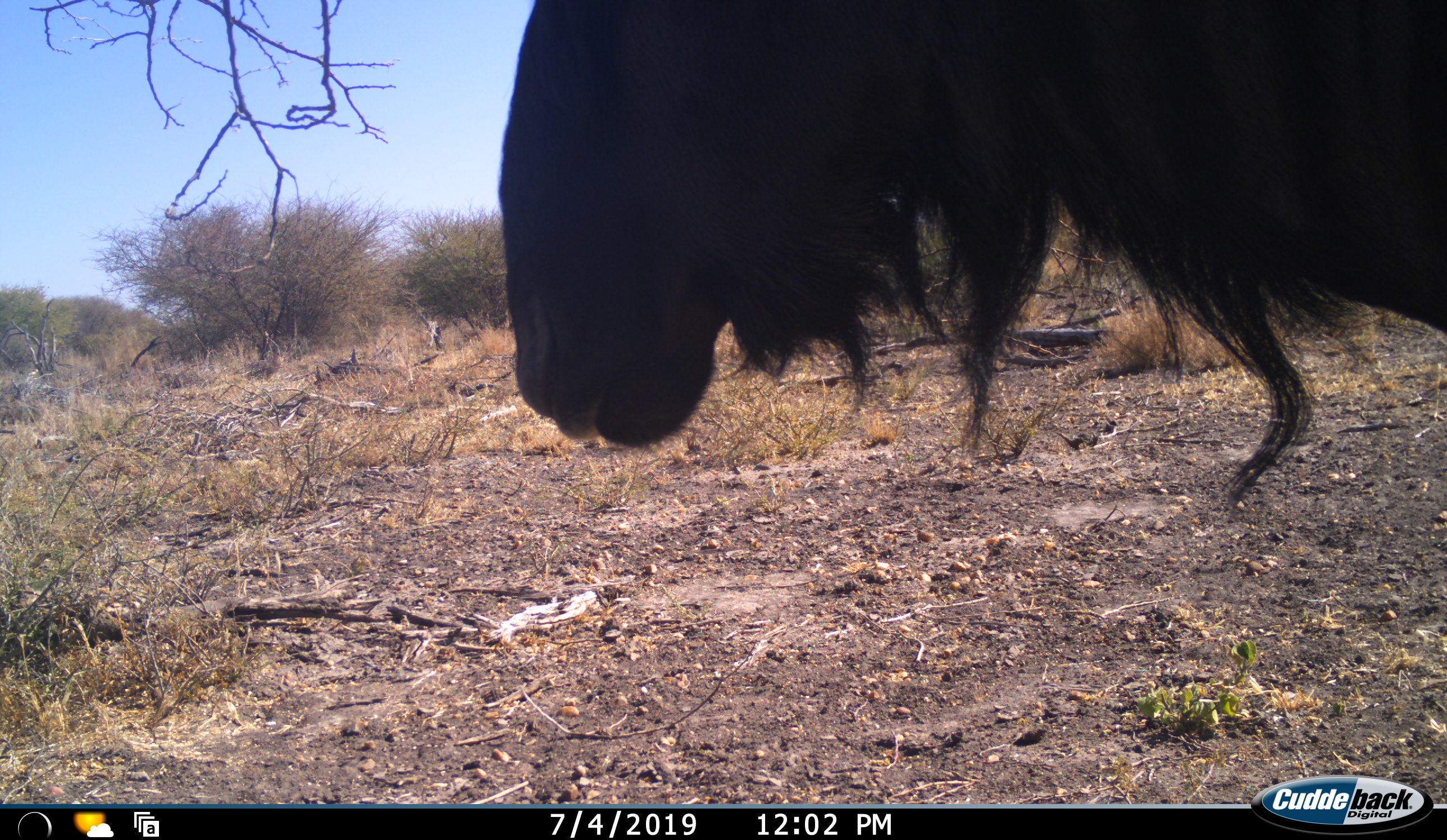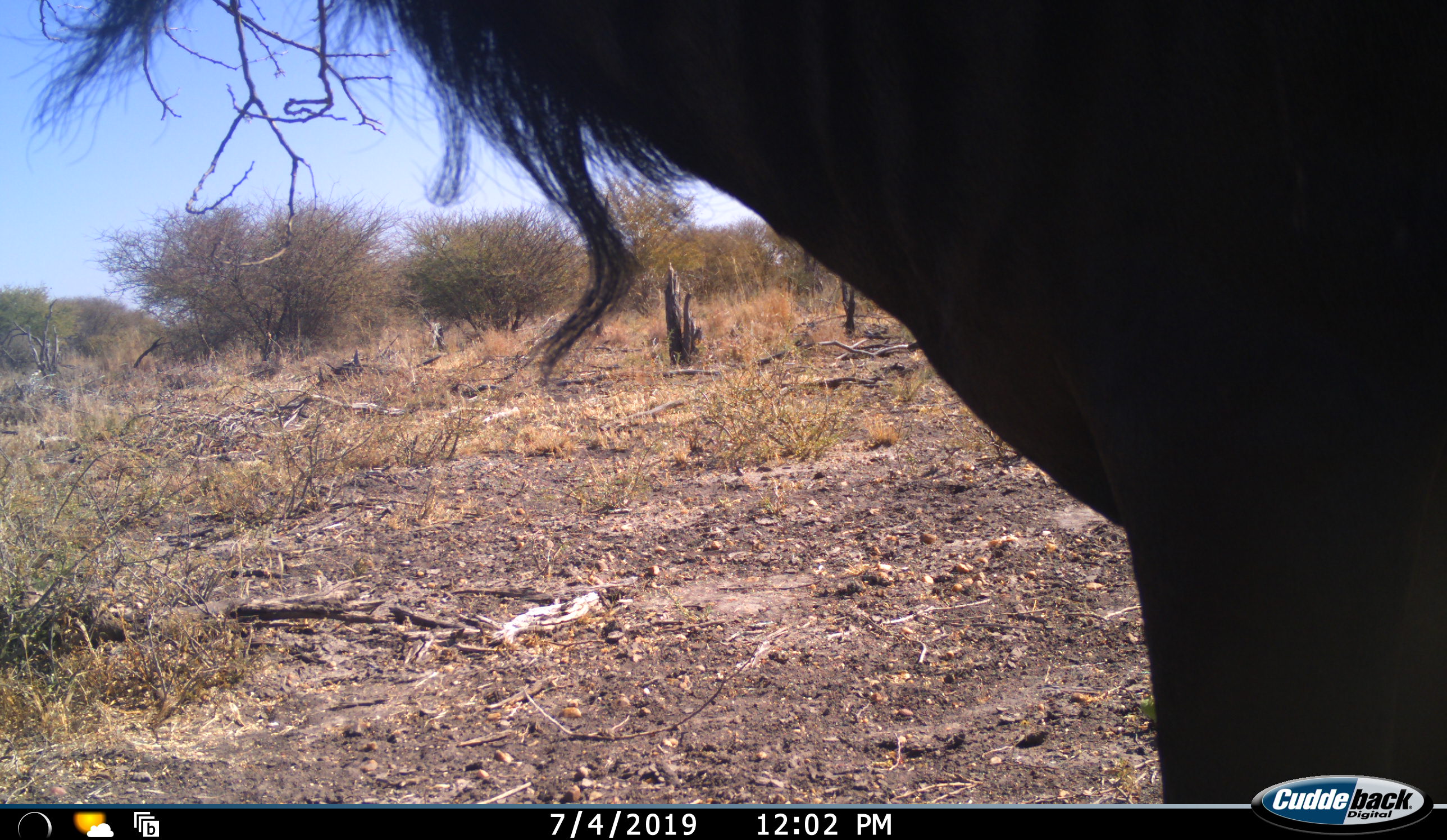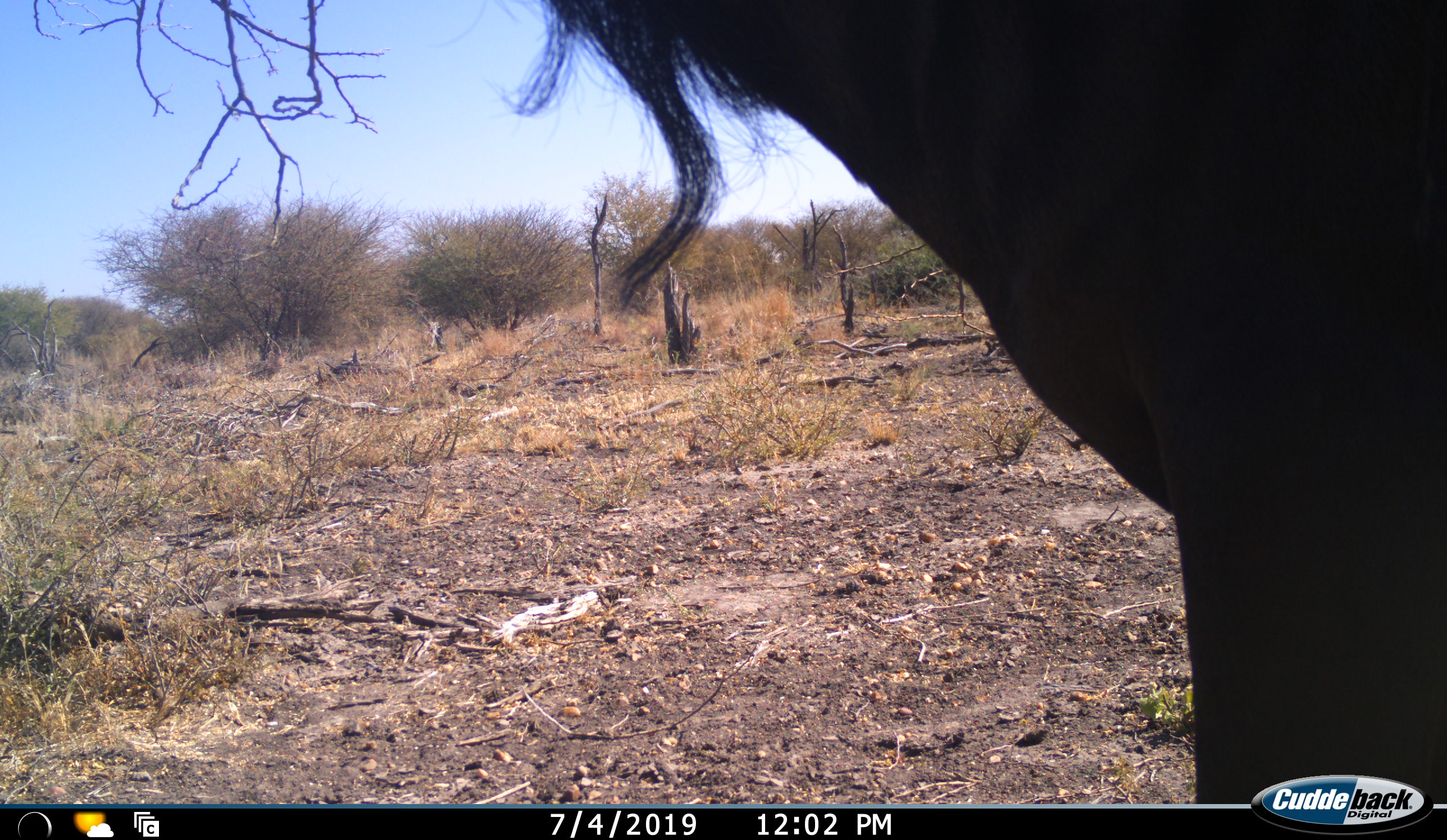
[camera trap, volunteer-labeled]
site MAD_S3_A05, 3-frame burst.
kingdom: Animalia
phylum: Chordata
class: Mammalia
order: Artiodactyla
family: Bovidae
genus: Connochaetes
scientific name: Connochaetes taurinus taurinus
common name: blue wildebeest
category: wildebeestblue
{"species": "wildebeestblue (blue wildebeest) (Connochaetes taurinus taurinus)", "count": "1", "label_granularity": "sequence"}